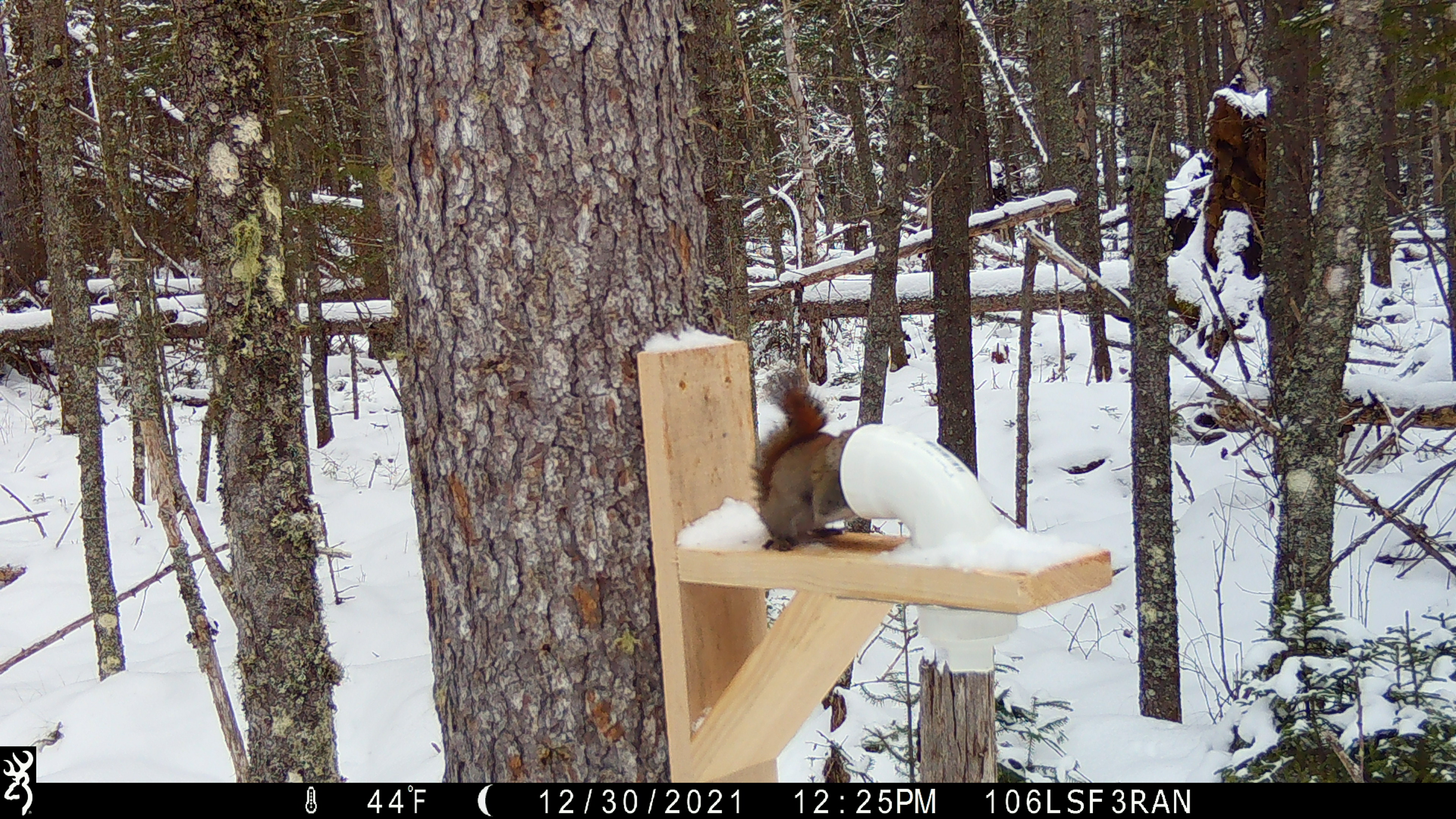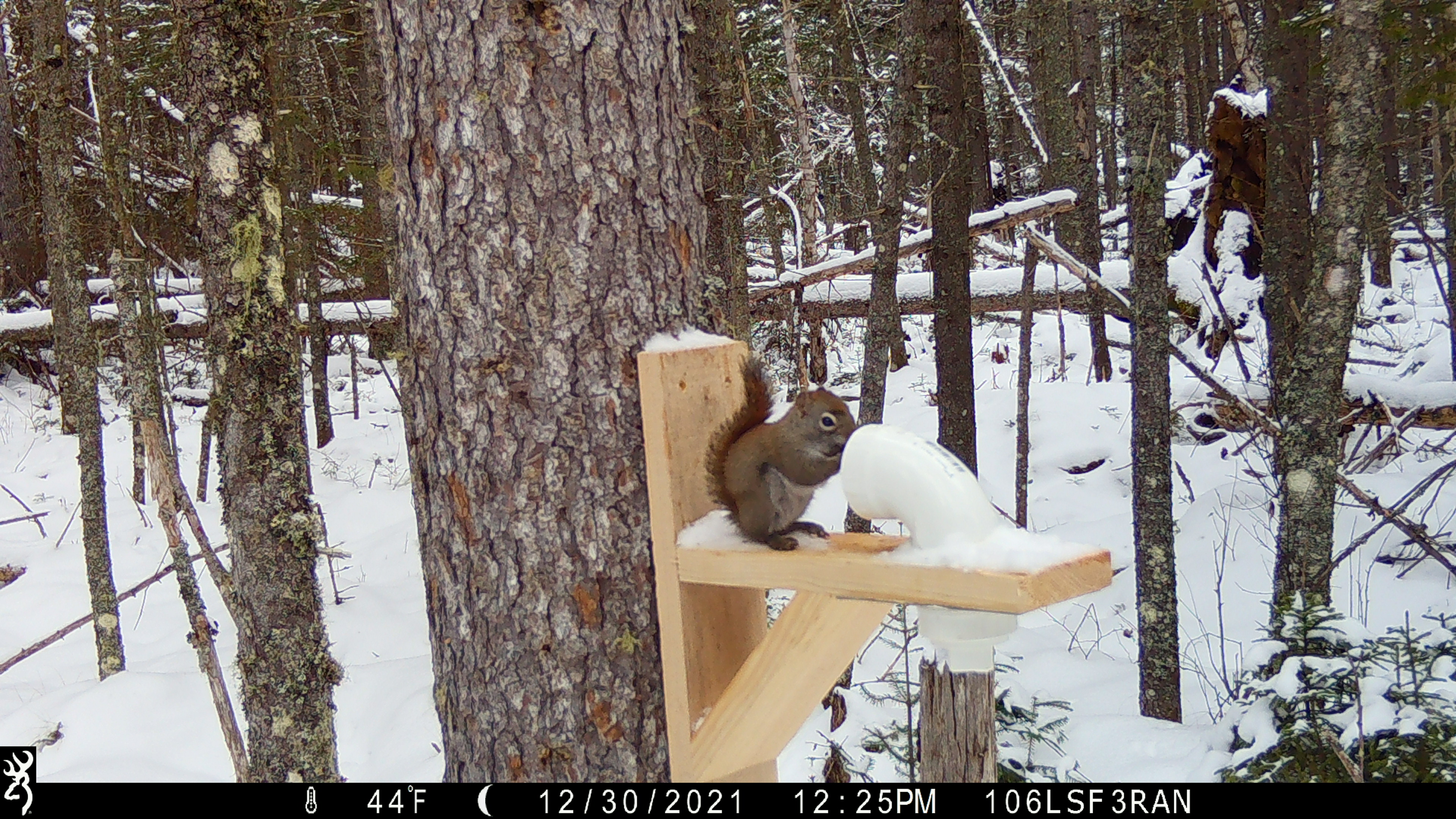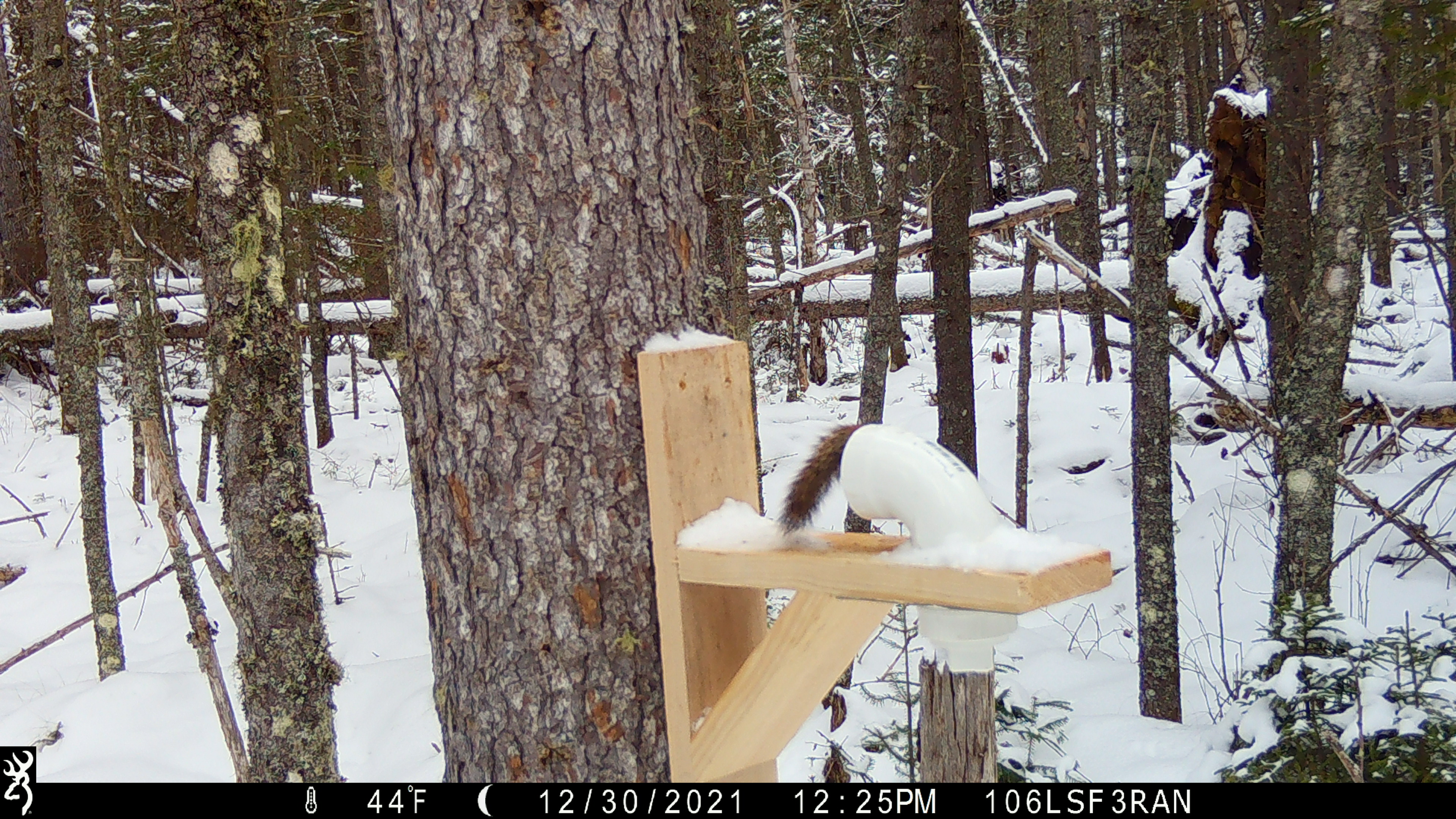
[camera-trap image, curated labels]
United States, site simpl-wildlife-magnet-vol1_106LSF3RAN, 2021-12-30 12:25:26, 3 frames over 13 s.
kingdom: Animalia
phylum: Chordata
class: Mammalia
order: Rodentia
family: Sciuridae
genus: Tamiasciurus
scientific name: Tamiasciurus hudsonicus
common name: red squirrel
Red squirrel (Tamiasciurus hudsonicus).